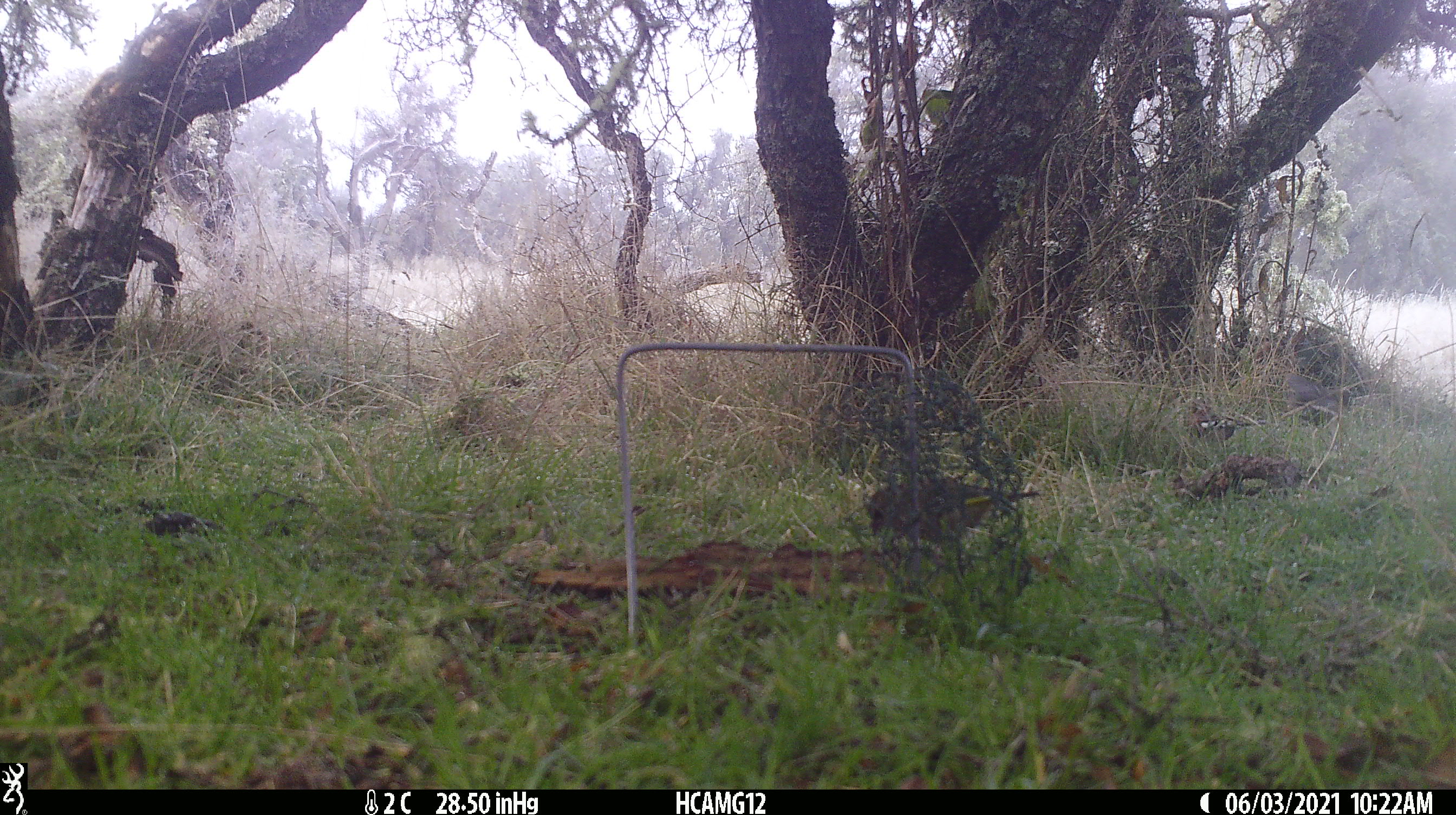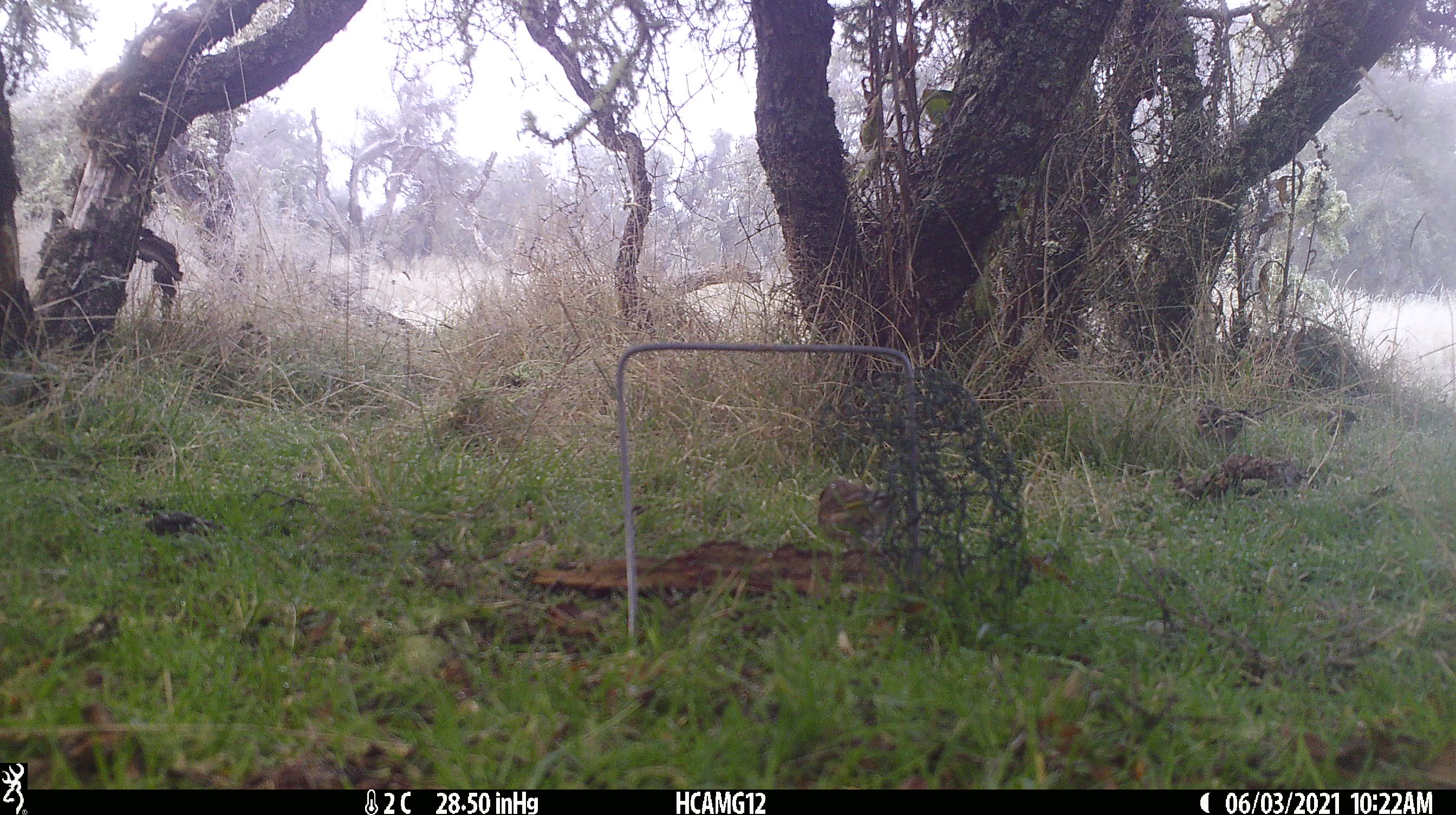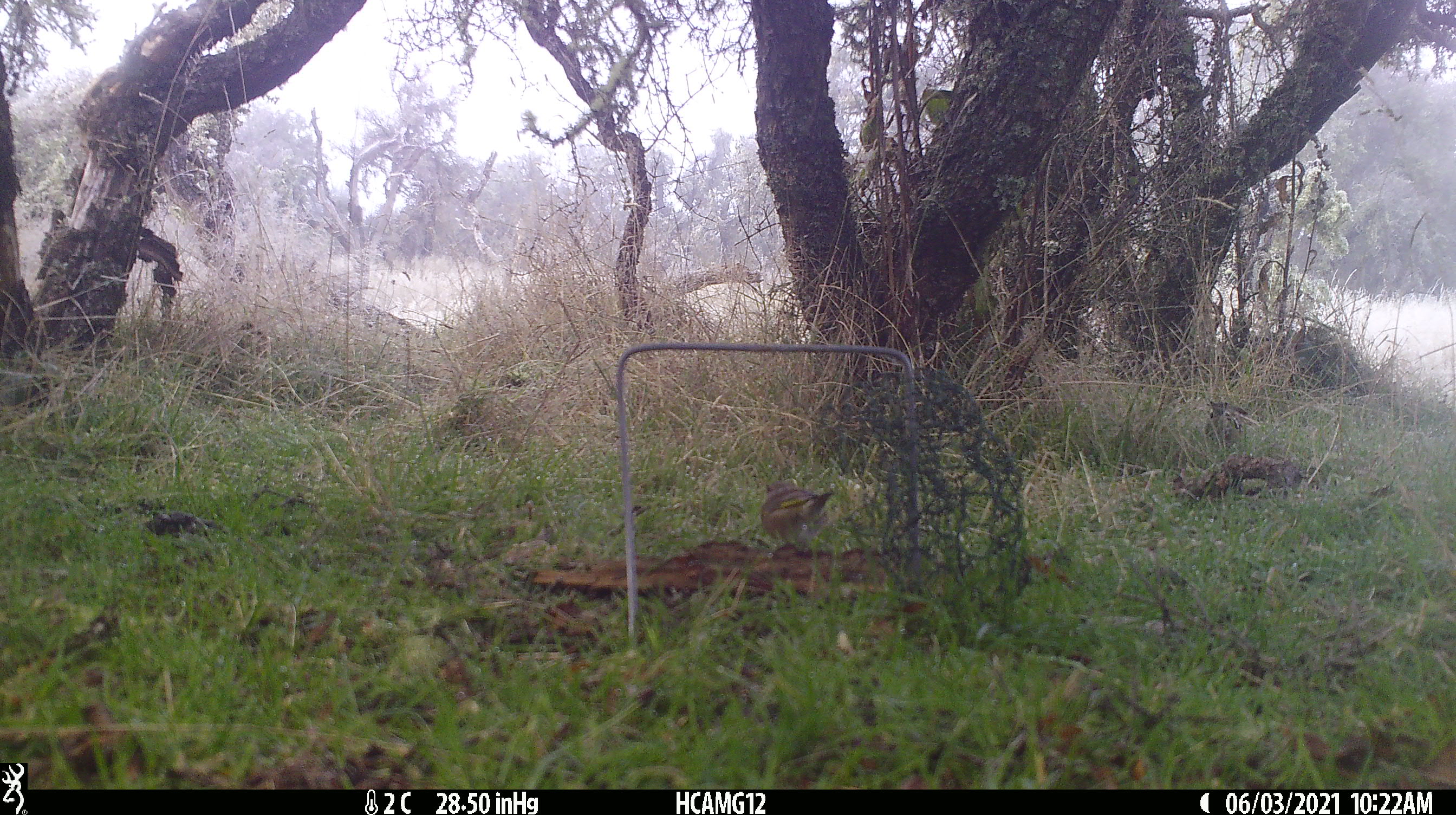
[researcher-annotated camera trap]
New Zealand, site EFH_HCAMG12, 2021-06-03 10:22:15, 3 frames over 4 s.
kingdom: Animalia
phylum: Chordata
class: Aves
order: Passeriformes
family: Fringillidae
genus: Fringilla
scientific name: Fringilla coelebs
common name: common chaffinch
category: chaffinch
Chaffinch (common chaffinch) (Fringilla coelebs).